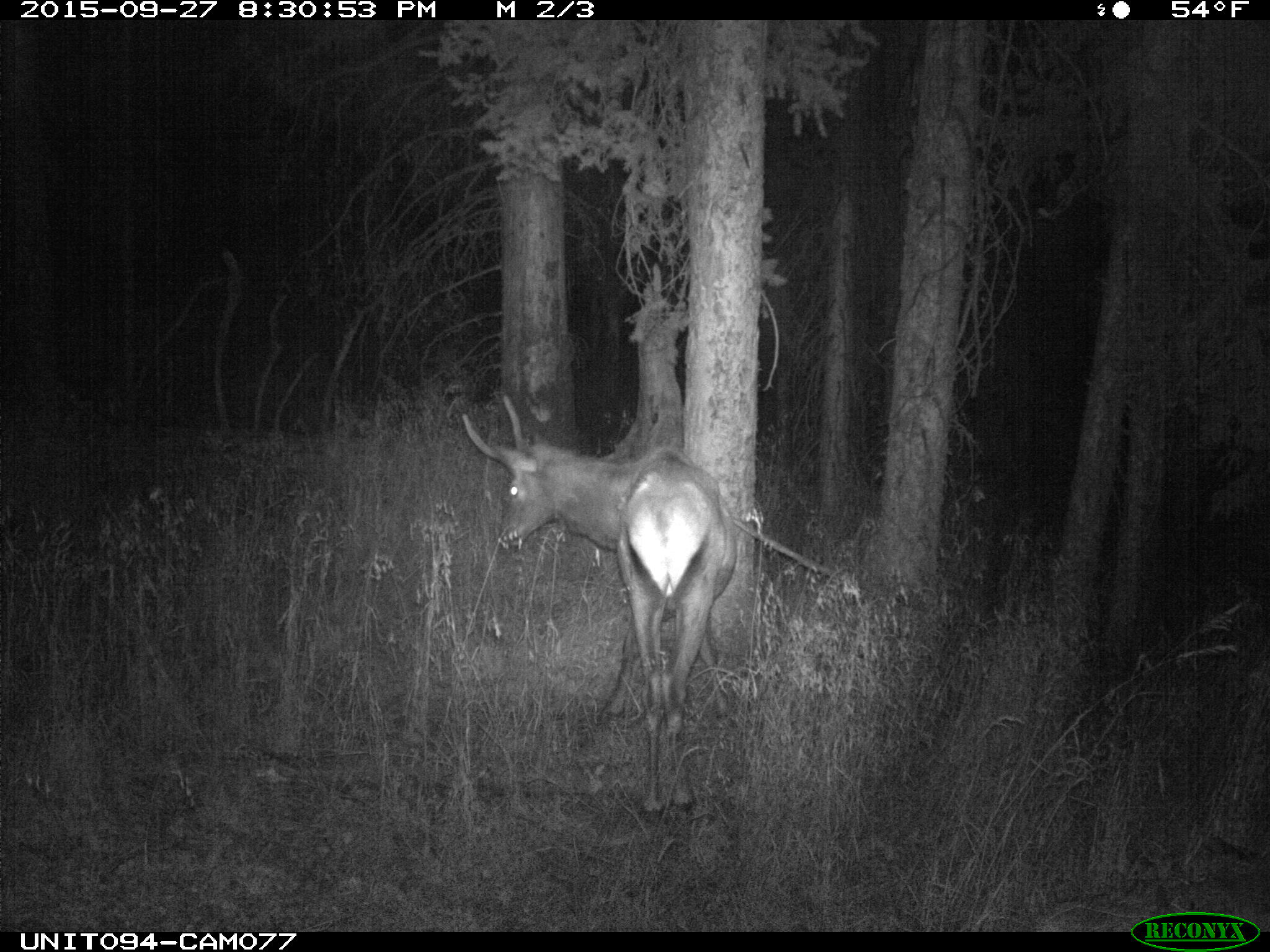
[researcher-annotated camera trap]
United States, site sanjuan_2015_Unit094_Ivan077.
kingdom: Animalia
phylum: Chordata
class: Mammalia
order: Artiodactyla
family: Cervidae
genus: Cervus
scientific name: Cervus elaphus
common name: red deer